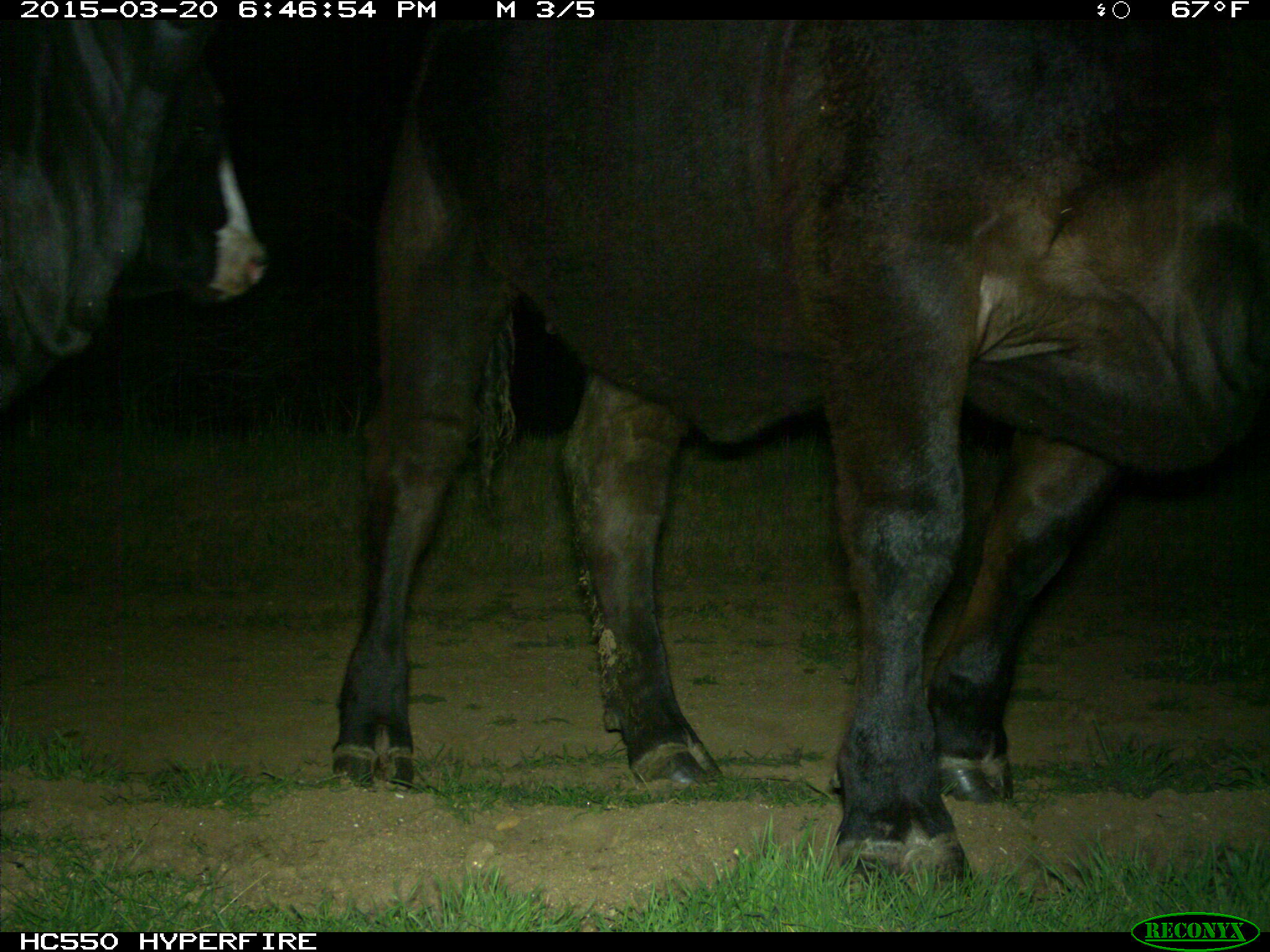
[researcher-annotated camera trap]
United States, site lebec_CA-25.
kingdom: Animalia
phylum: Chordata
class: Mammalia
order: Artiodactyla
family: Bovidae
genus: Bos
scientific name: Bos taurus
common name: domestic cow